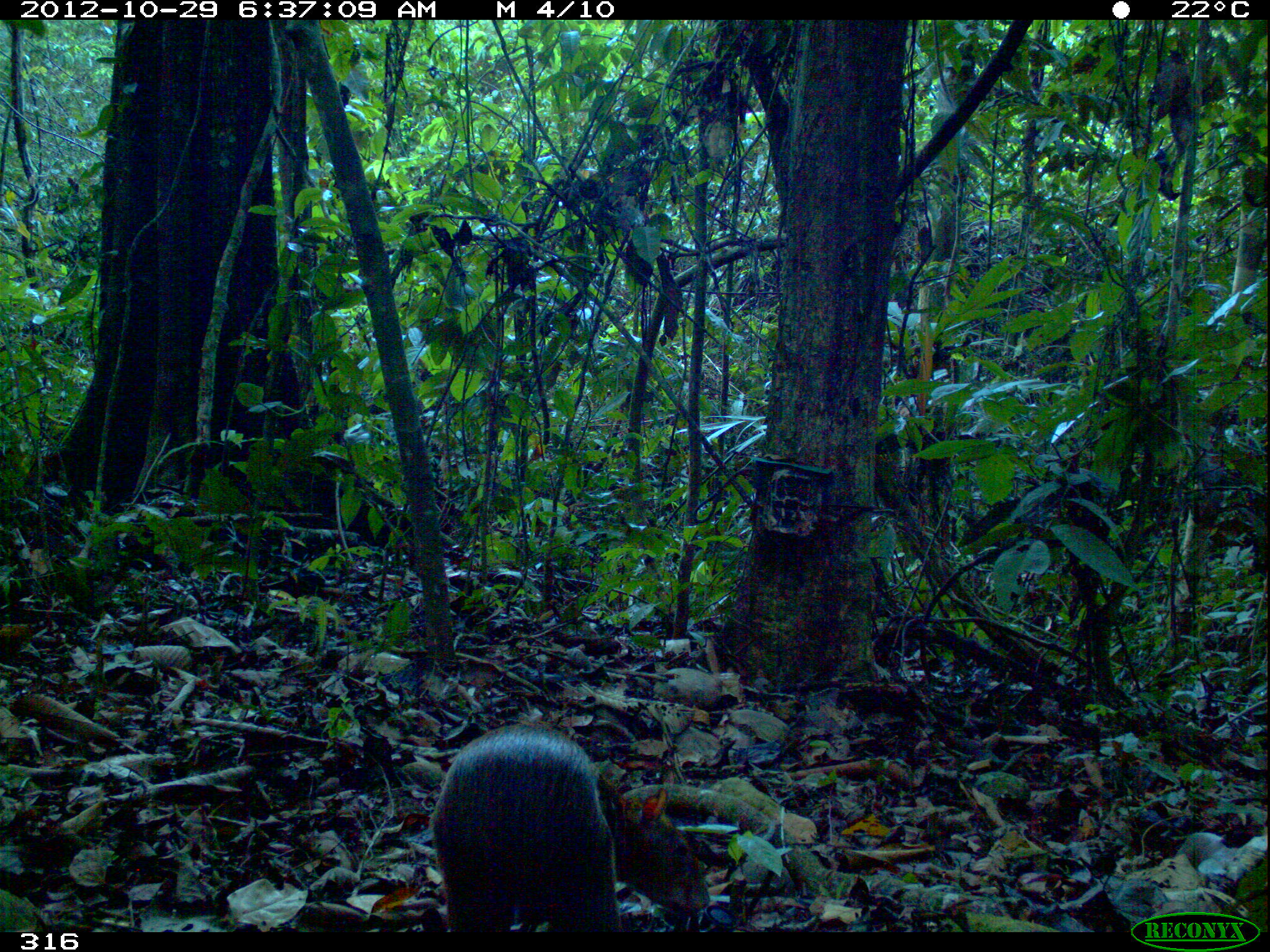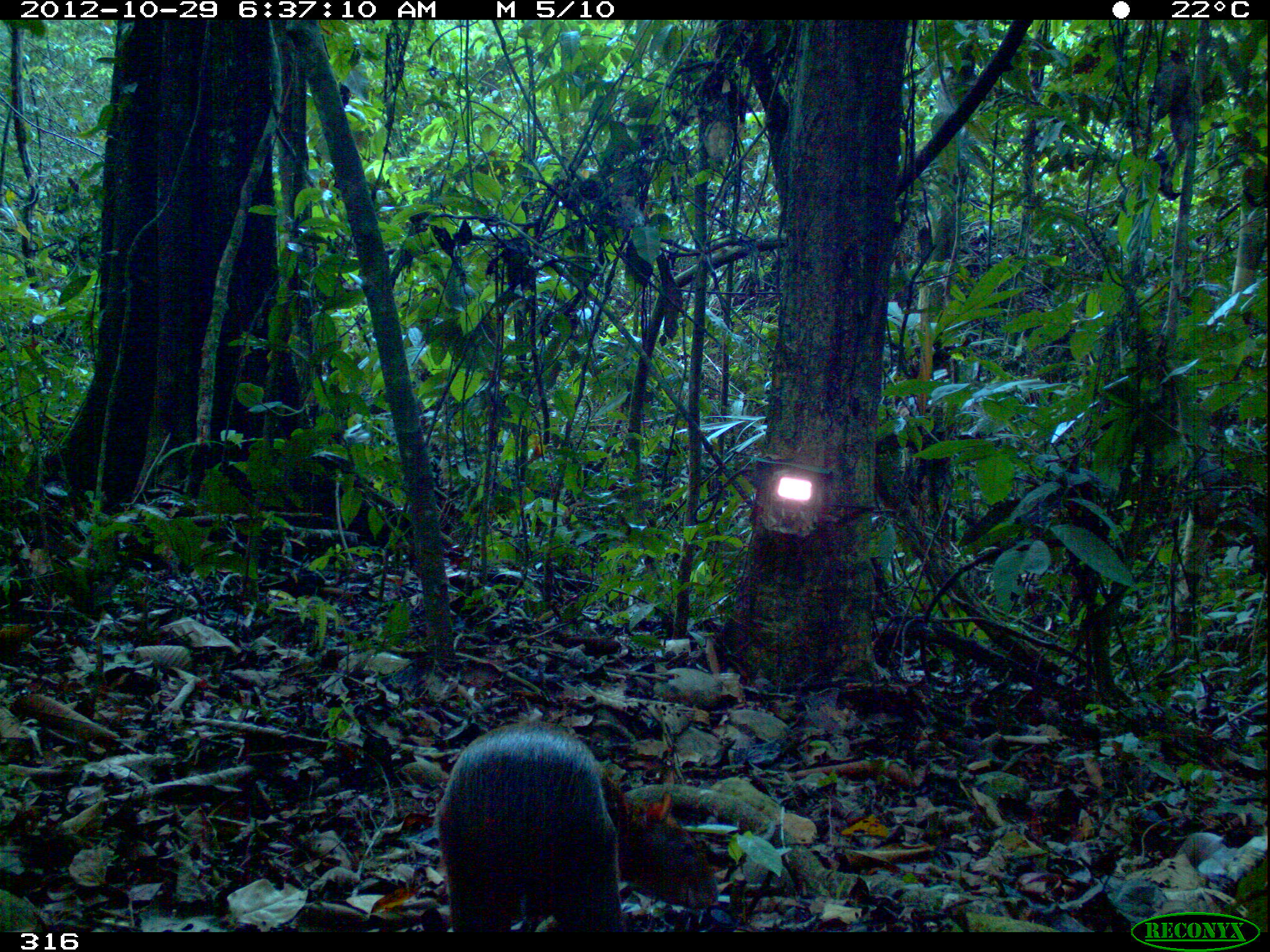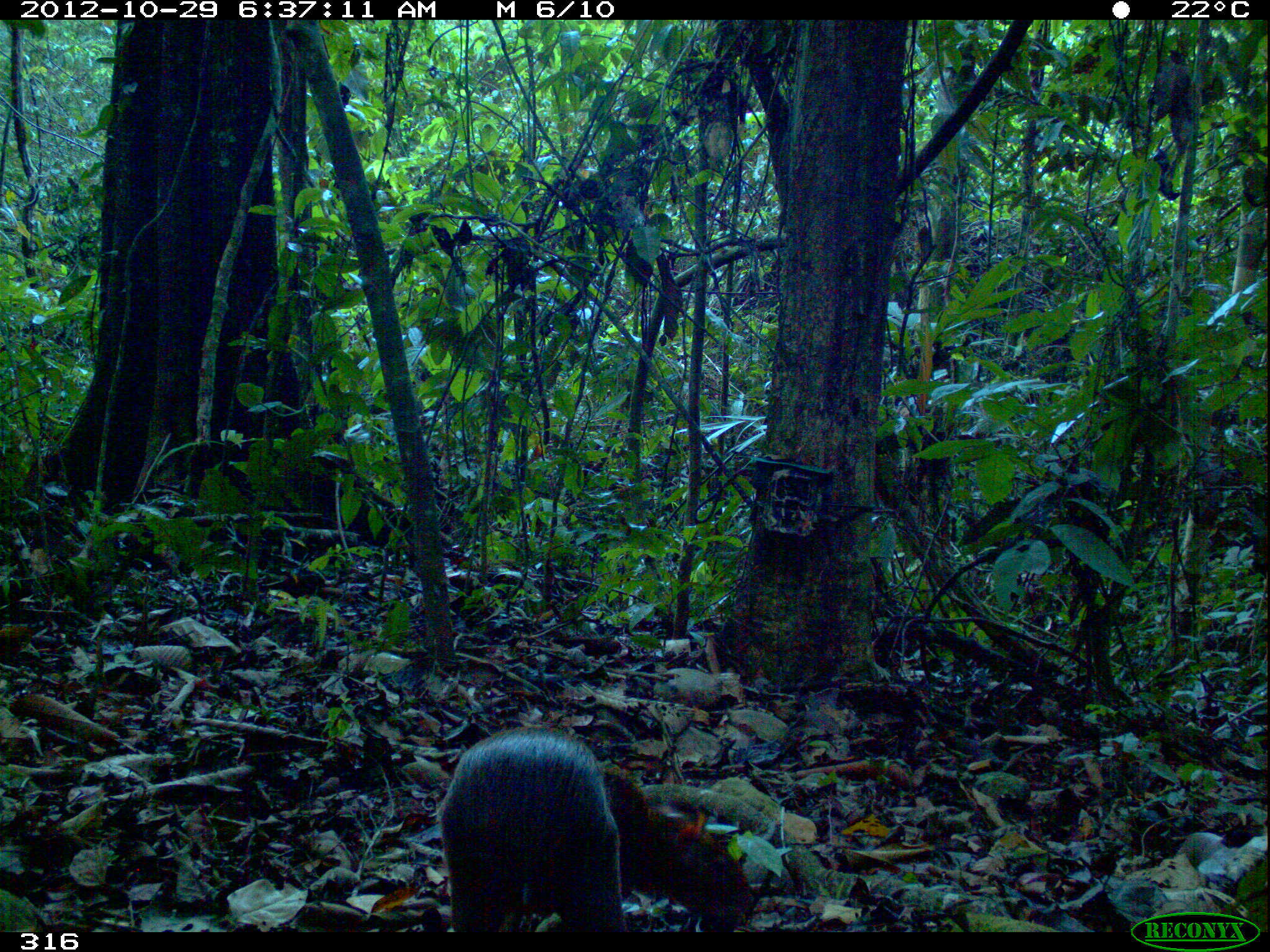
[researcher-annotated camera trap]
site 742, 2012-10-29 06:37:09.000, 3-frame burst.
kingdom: Animalia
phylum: Chordata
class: Mammalia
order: Rodentia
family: Dasyproctidae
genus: Dasyprocta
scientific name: Dasyprocta punctata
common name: central american agouti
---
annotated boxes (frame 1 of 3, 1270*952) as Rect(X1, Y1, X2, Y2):
dasyprocta punctata: Rect(426, 722, 710, 931)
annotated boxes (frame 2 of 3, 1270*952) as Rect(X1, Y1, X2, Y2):
dasyprocta punctata: Rect(435, 721, 719, 932)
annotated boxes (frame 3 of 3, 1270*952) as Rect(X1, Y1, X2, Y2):
dasyprocta punctata: Rect(438, 724, 757, 934)